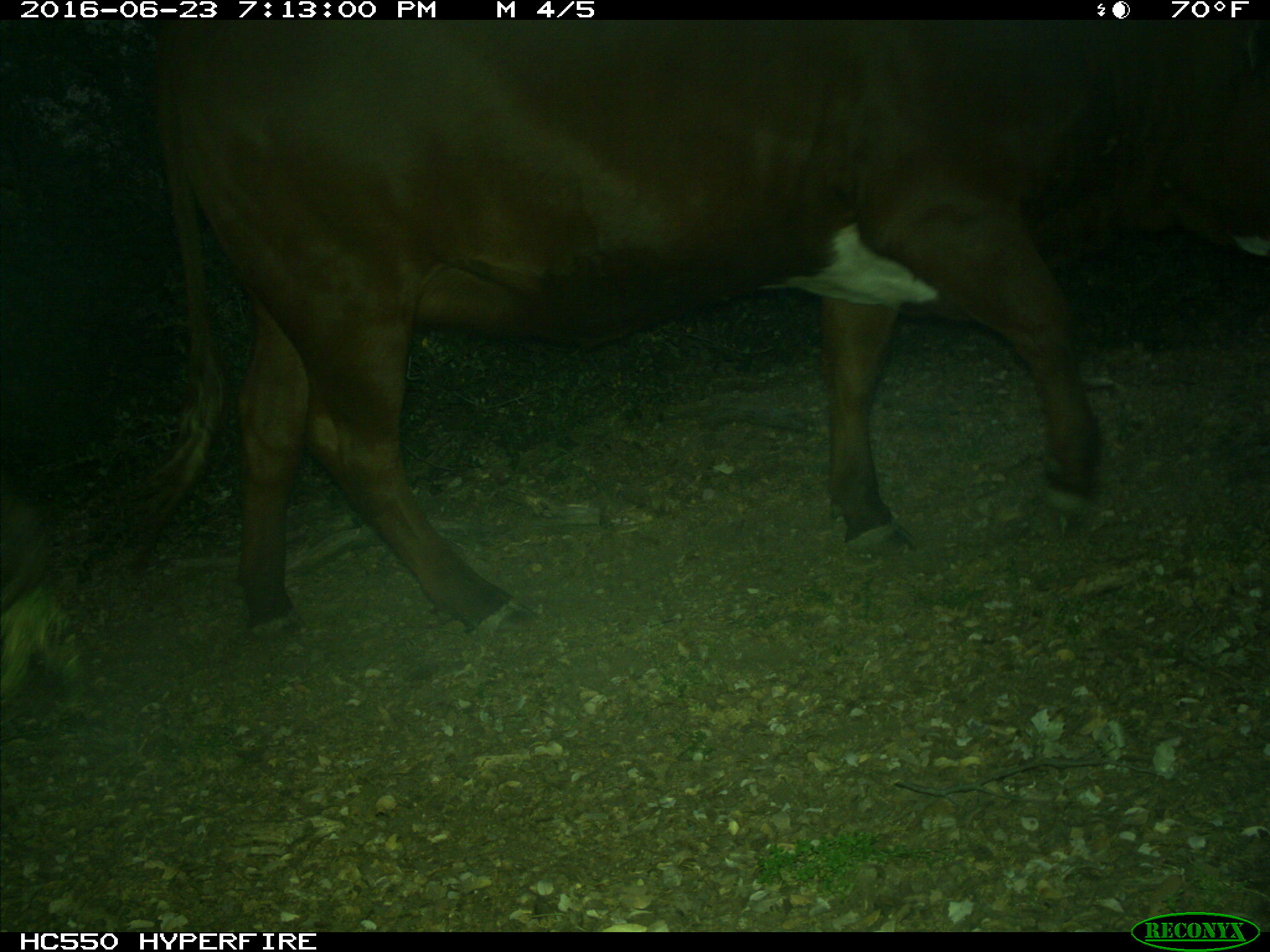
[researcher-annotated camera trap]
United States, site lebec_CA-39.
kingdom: Animalia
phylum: Chordata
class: Mammalia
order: Artiodactyla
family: Bovidae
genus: Bos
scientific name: Bos taurus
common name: domestic cow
Bos taurus (domestic cow).